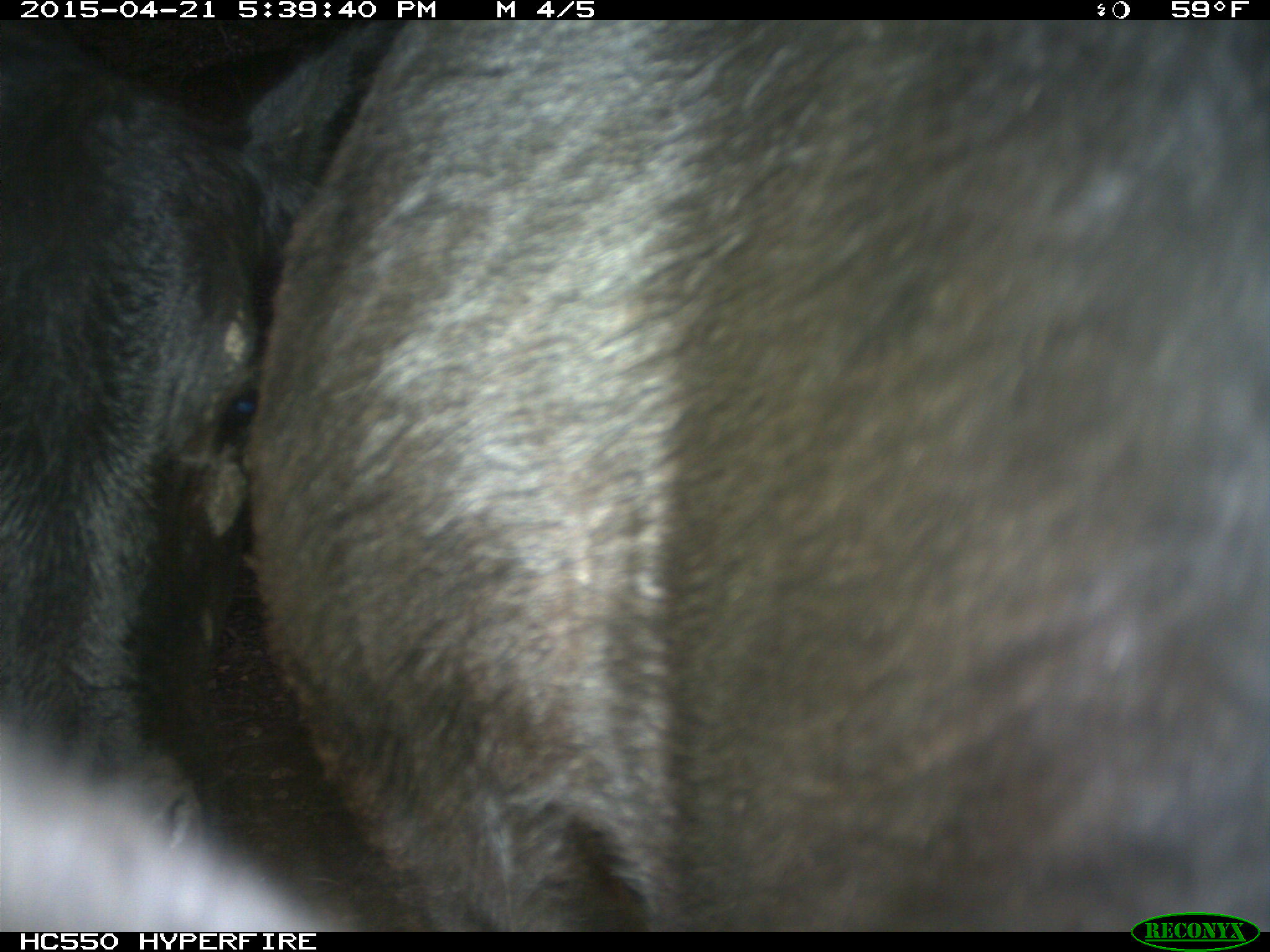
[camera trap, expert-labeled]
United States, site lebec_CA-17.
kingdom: Animalia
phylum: Chordata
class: Mammalia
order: Artiodactyla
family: Bovidae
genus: Bos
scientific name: Bos taurus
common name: domestic cow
Bos taurus (domestic cow).